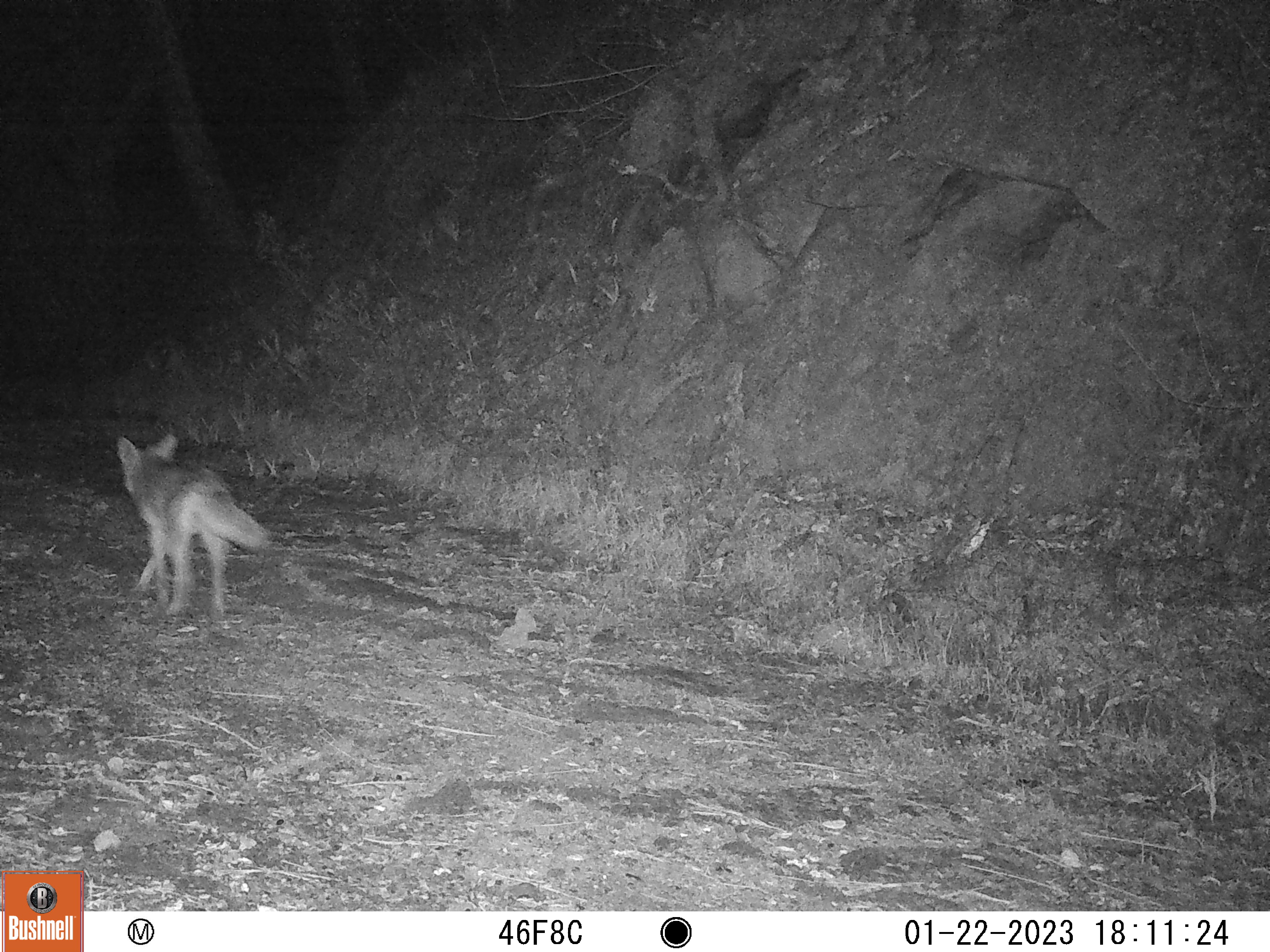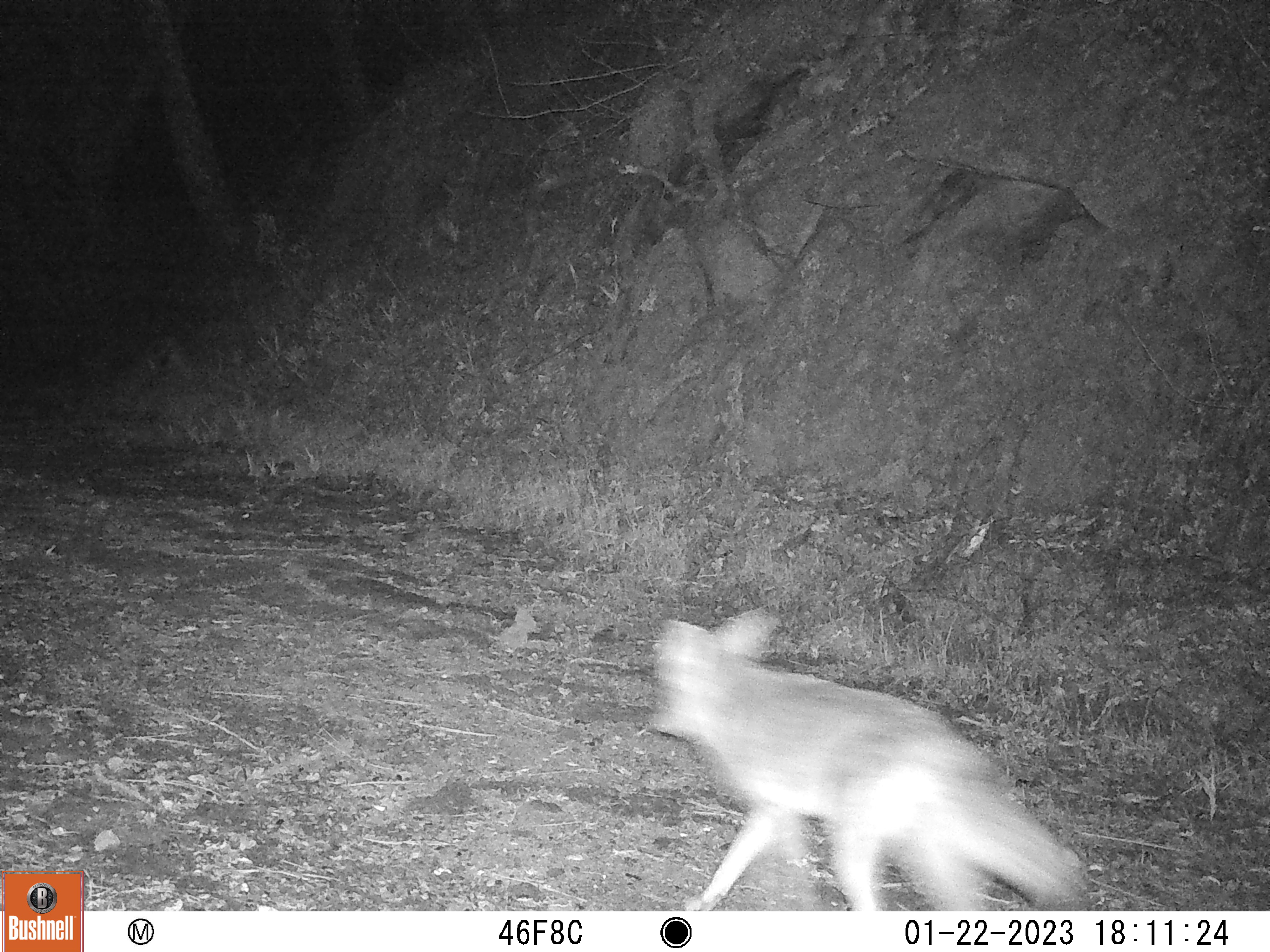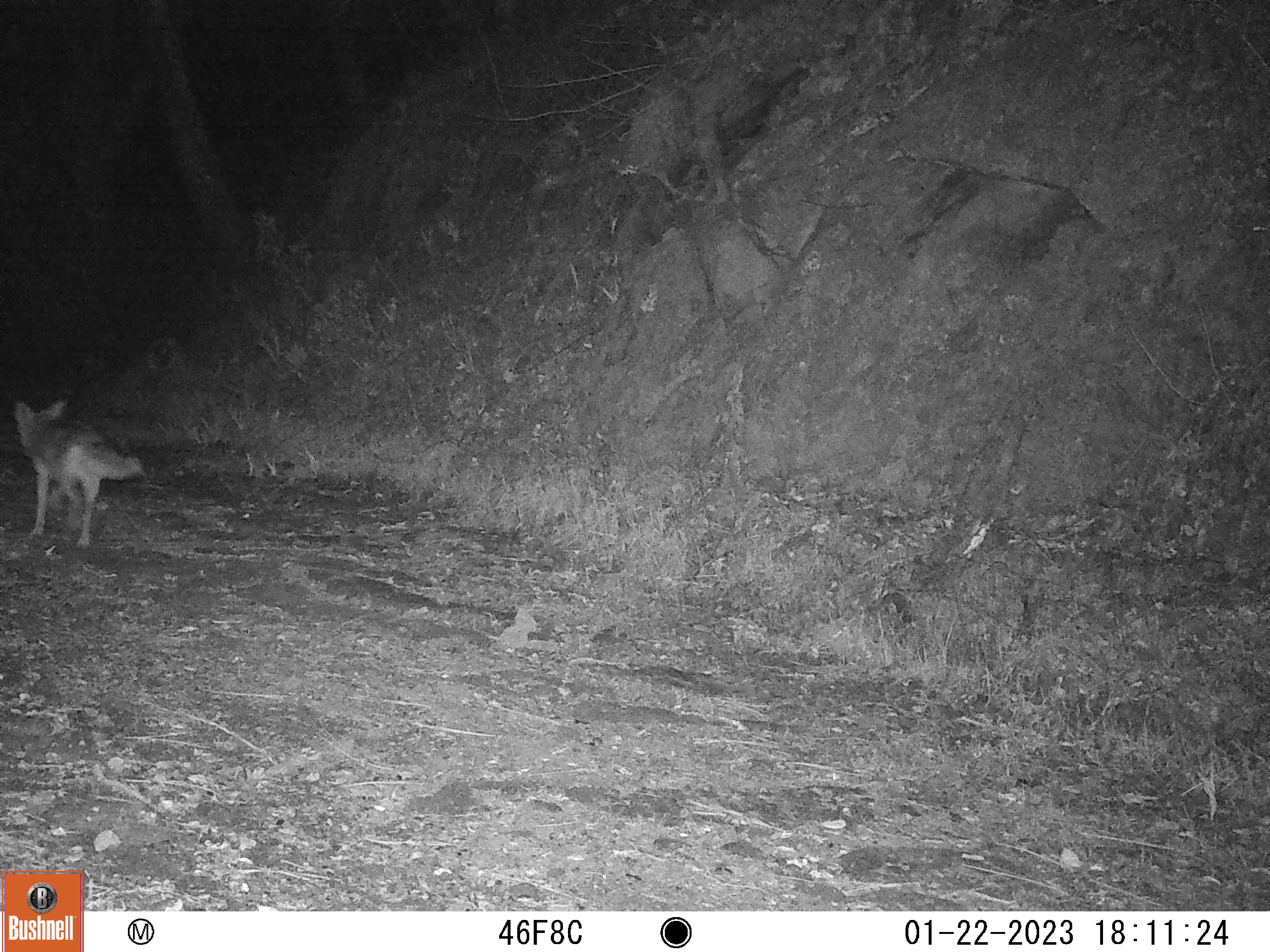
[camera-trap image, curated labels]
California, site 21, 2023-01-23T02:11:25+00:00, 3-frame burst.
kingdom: Animalia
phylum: Chordata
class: Mammalia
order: Carnivora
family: Canidae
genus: Canis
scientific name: Canis latrans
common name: coyote